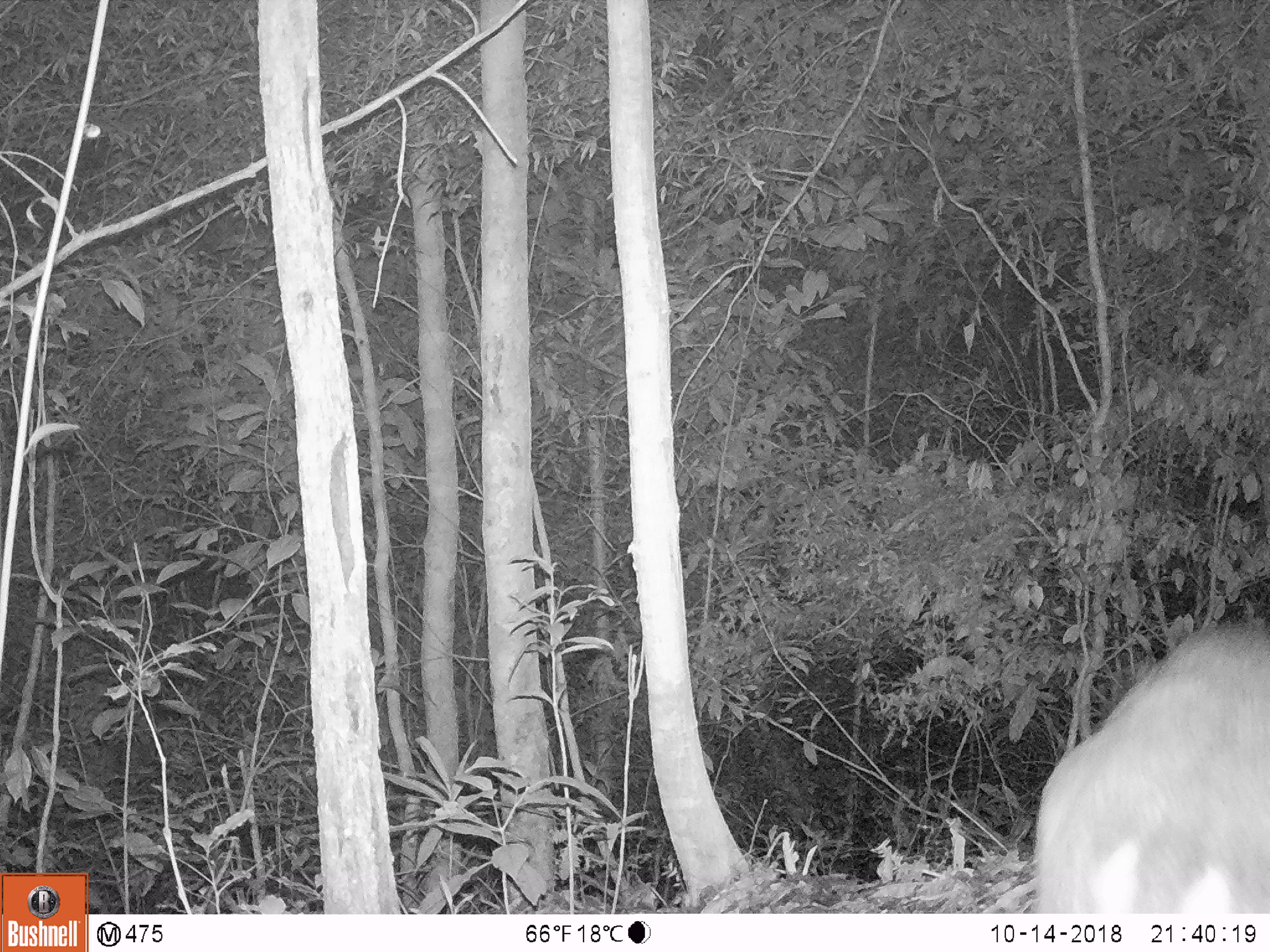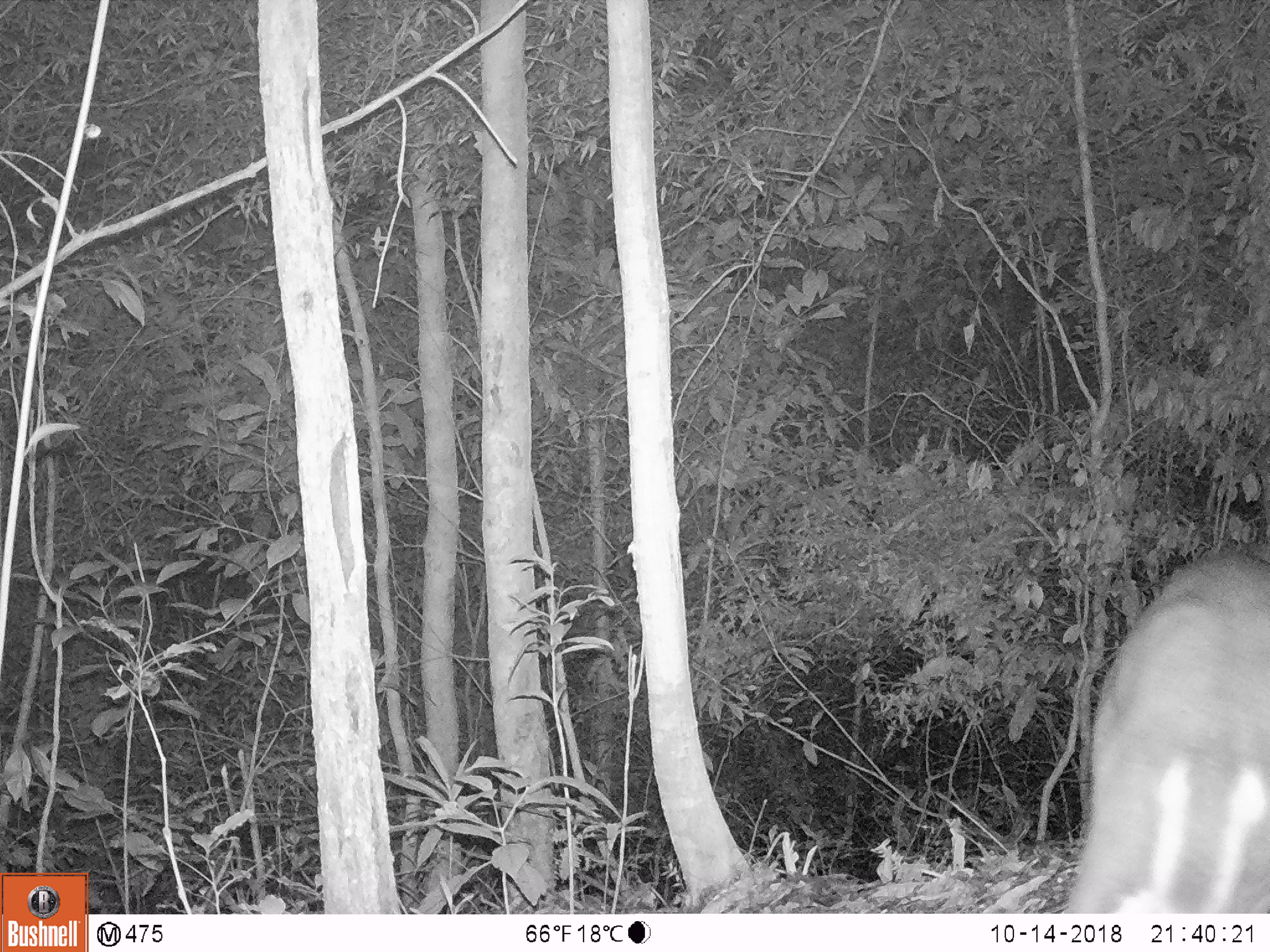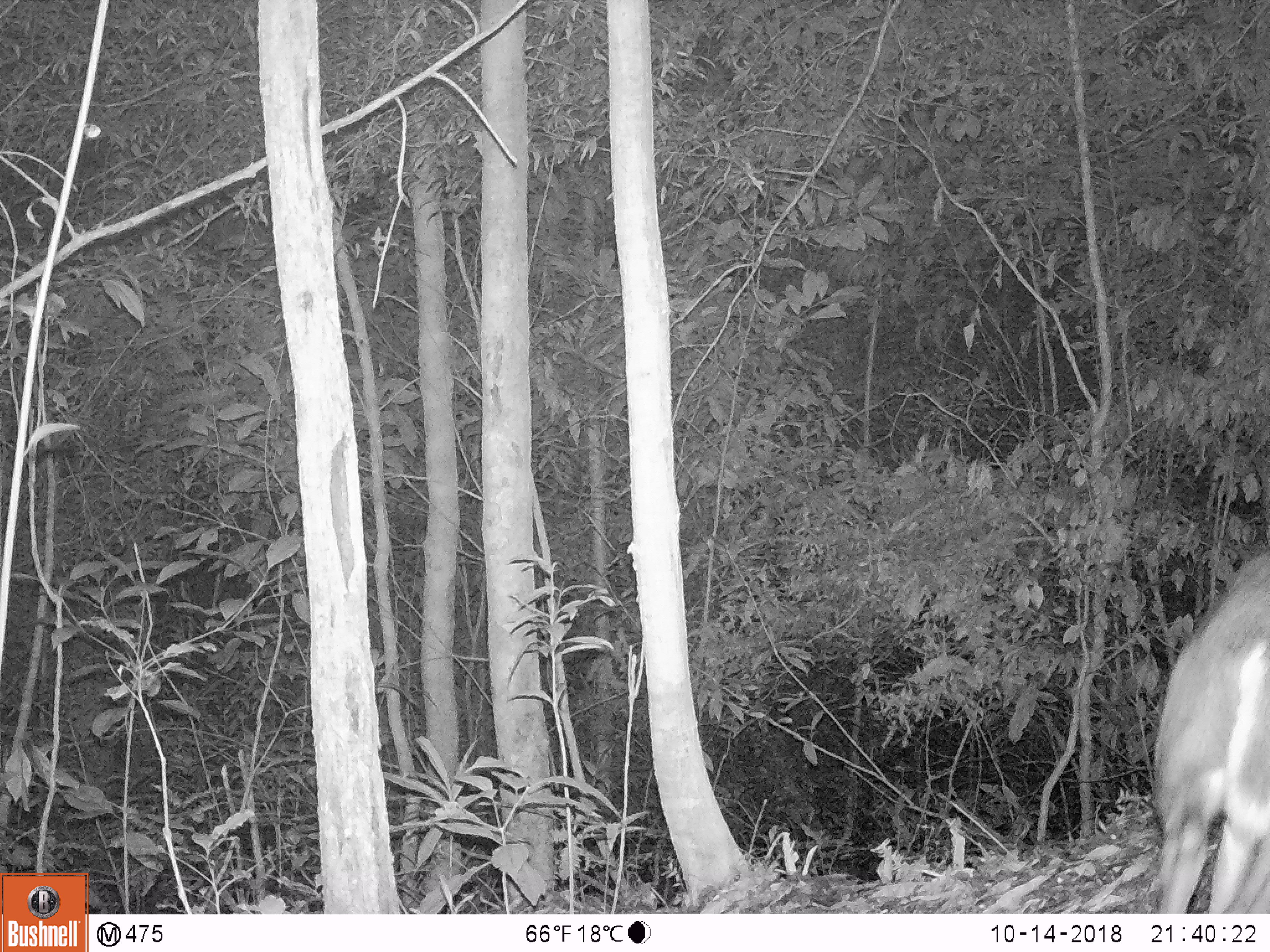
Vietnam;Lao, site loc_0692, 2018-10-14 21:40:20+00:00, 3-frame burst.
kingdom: Animalia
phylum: Chordata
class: Mammalia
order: Artiodactyla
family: Cervidae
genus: Muntiacus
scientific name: Muntiacus rooseveltorum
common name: roosevelt's muntjac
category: roosevelts muntjac group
Roosevelts muntjac group (roosevelt's muntjac) (Muntiacus rooseveltorum). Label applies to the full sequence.